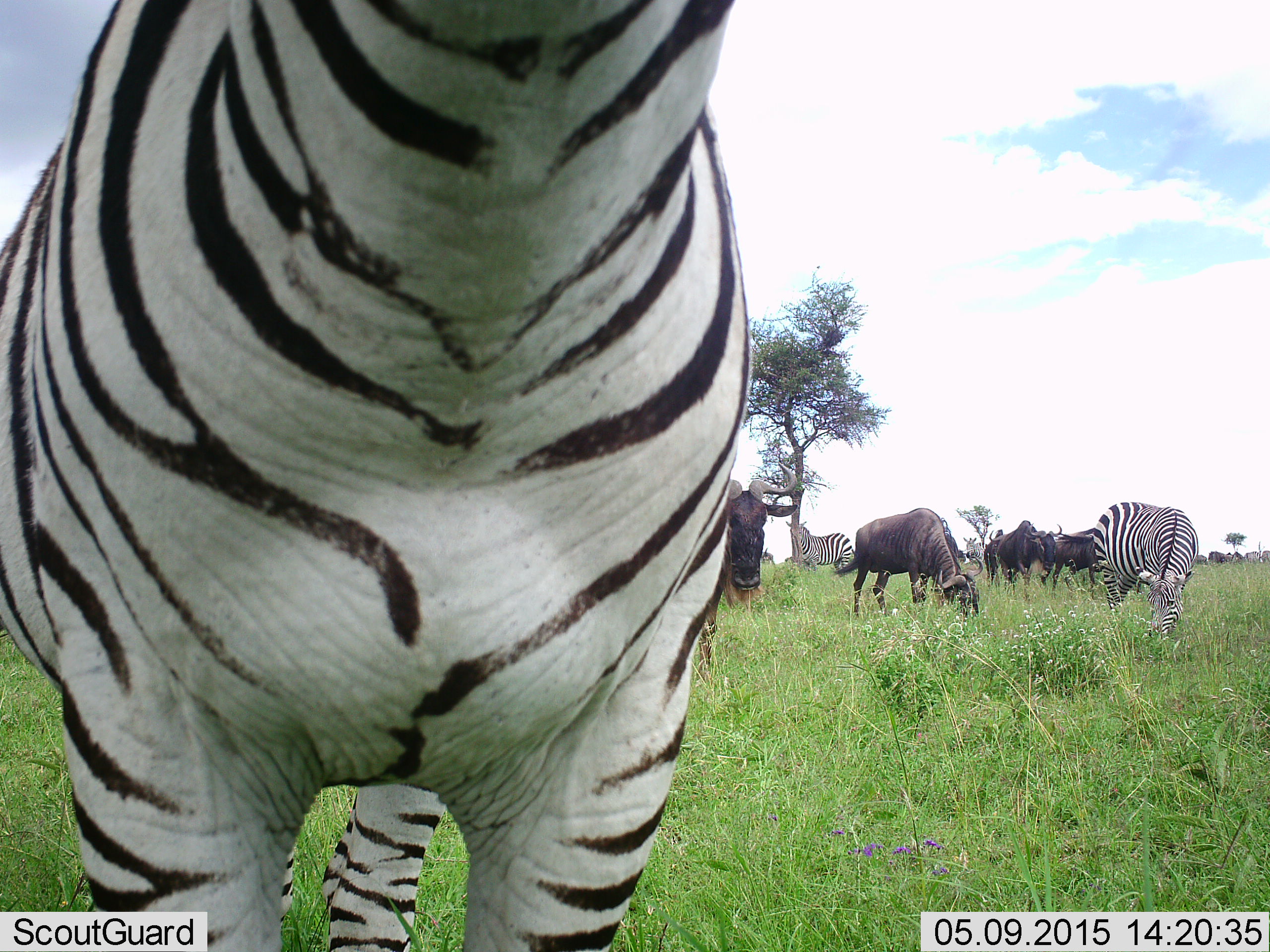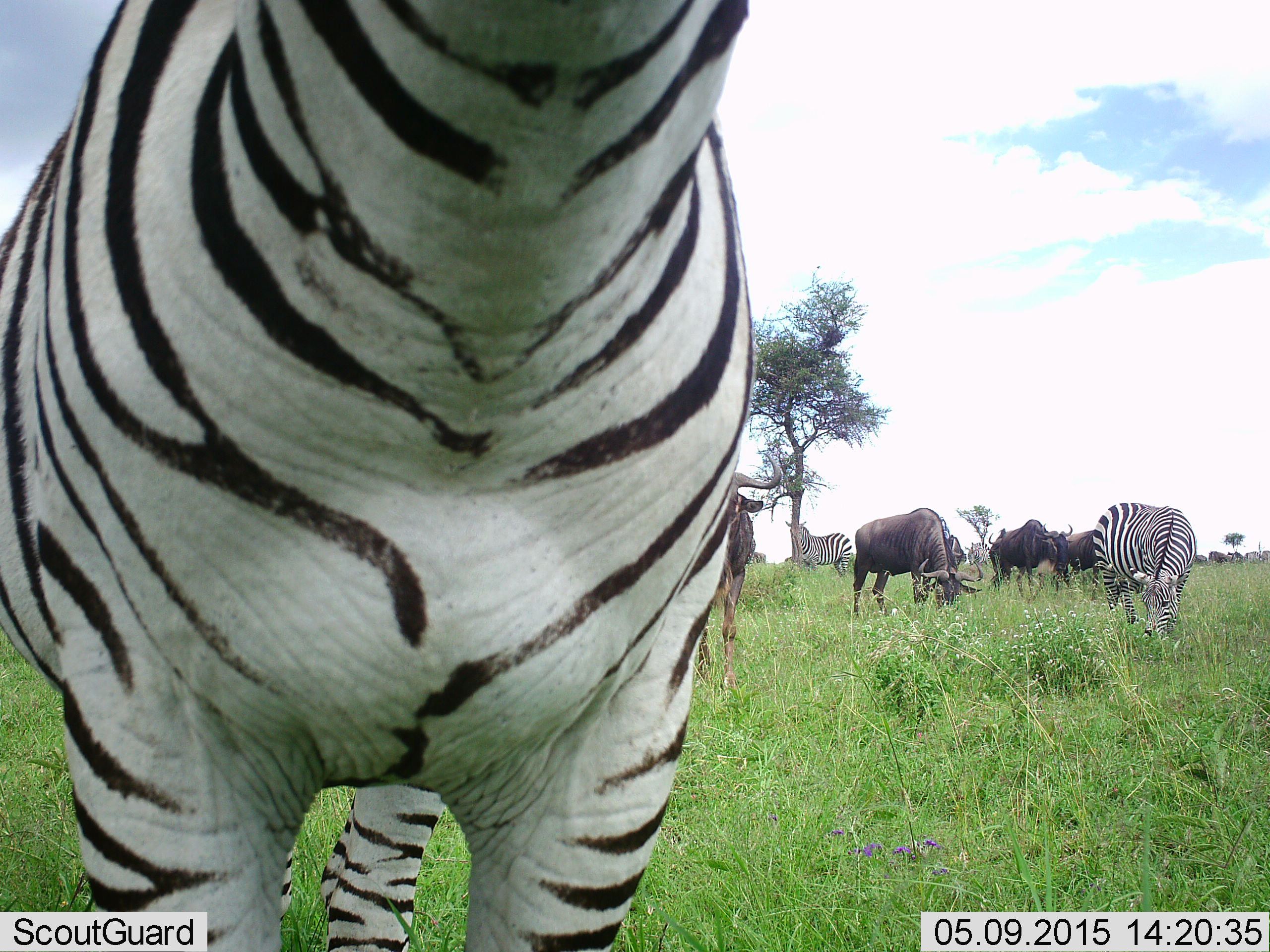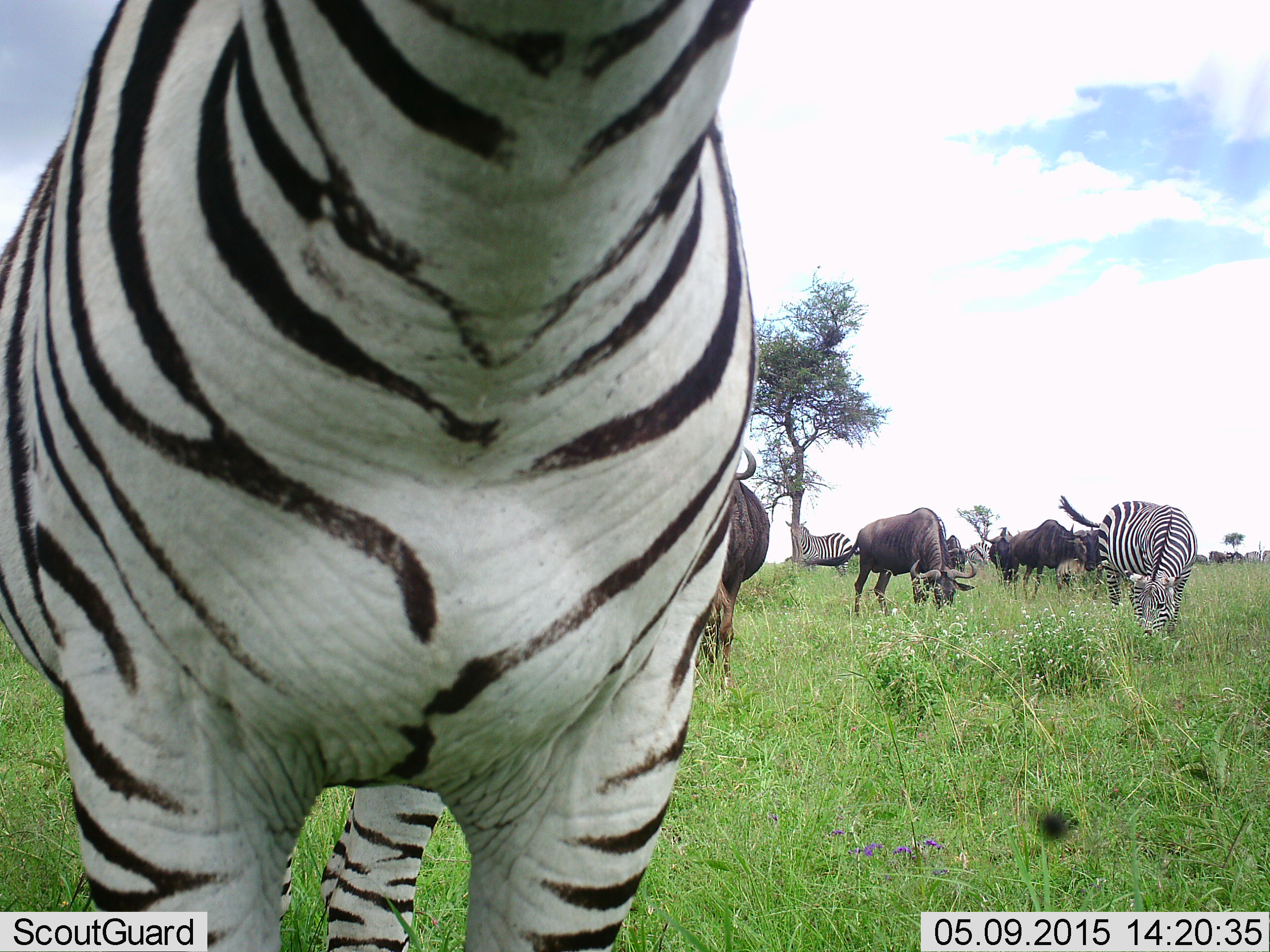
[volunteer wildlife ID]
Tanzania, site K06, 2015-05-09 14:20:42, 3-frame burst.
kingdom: Animalia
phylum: Chordata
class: Mammalia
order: Artiodactyla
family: Bovidae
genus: Connochaetes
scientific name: Connochaetes taurinus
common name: blue wildebeest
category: wildebeest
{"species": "wildebeest (blue wildebeest) (Connochaetes taurinus)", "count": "4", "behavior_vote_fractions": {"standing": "60%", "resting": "0%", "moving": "10%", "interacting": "0%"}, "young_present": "0%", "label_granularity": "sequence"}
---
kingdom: Animalia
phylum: Chordata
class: Mammalia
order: Perissodactyla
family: Equidae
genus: Equus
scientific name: Equus quagga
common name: plains zebra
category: zebra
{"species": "zebra (plains zebra) (Equus quagga)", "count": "3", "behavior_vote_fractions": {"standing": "67%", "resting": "0%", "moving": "17%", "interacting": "0%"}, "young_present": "0%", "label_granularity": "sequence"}